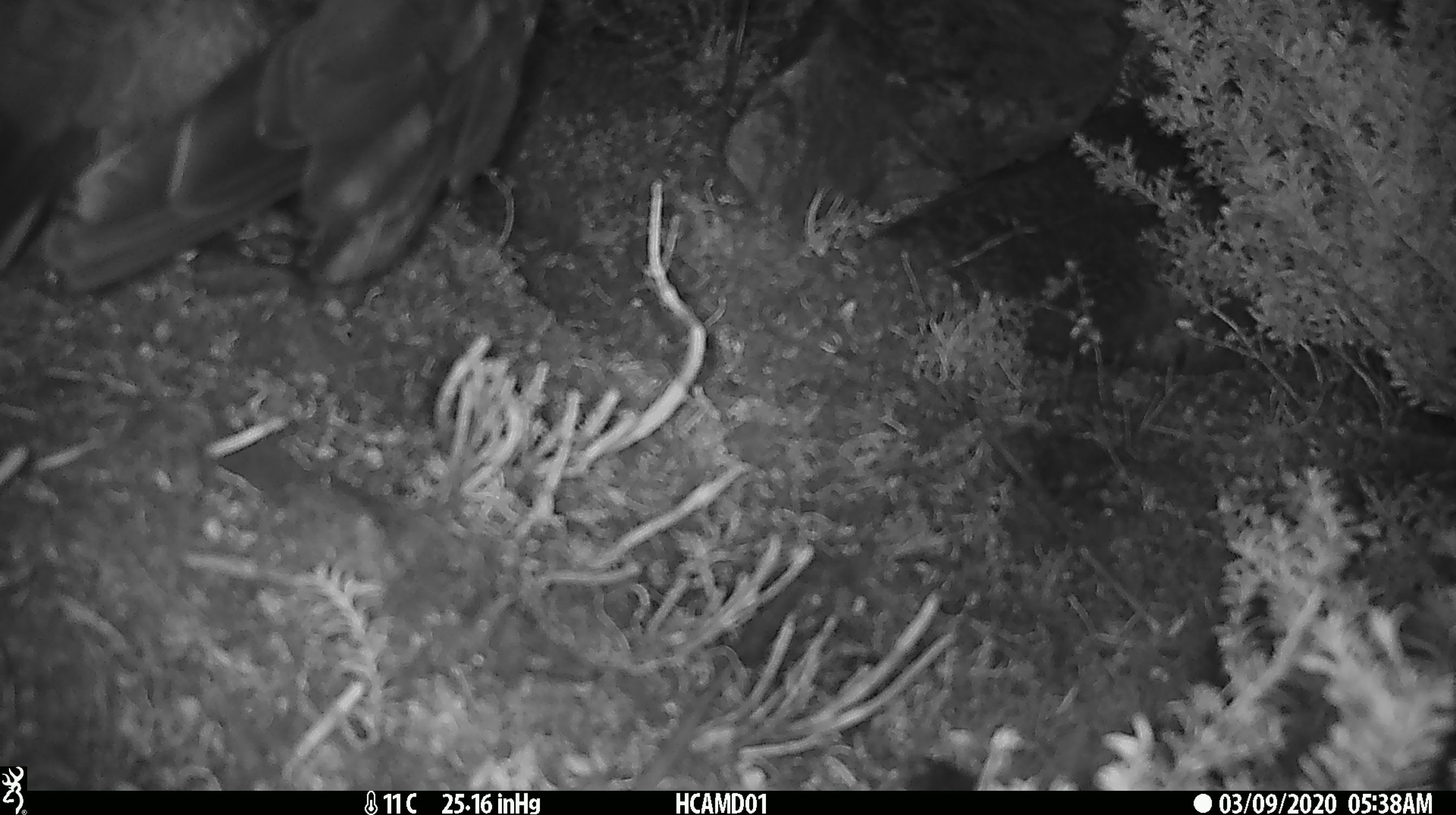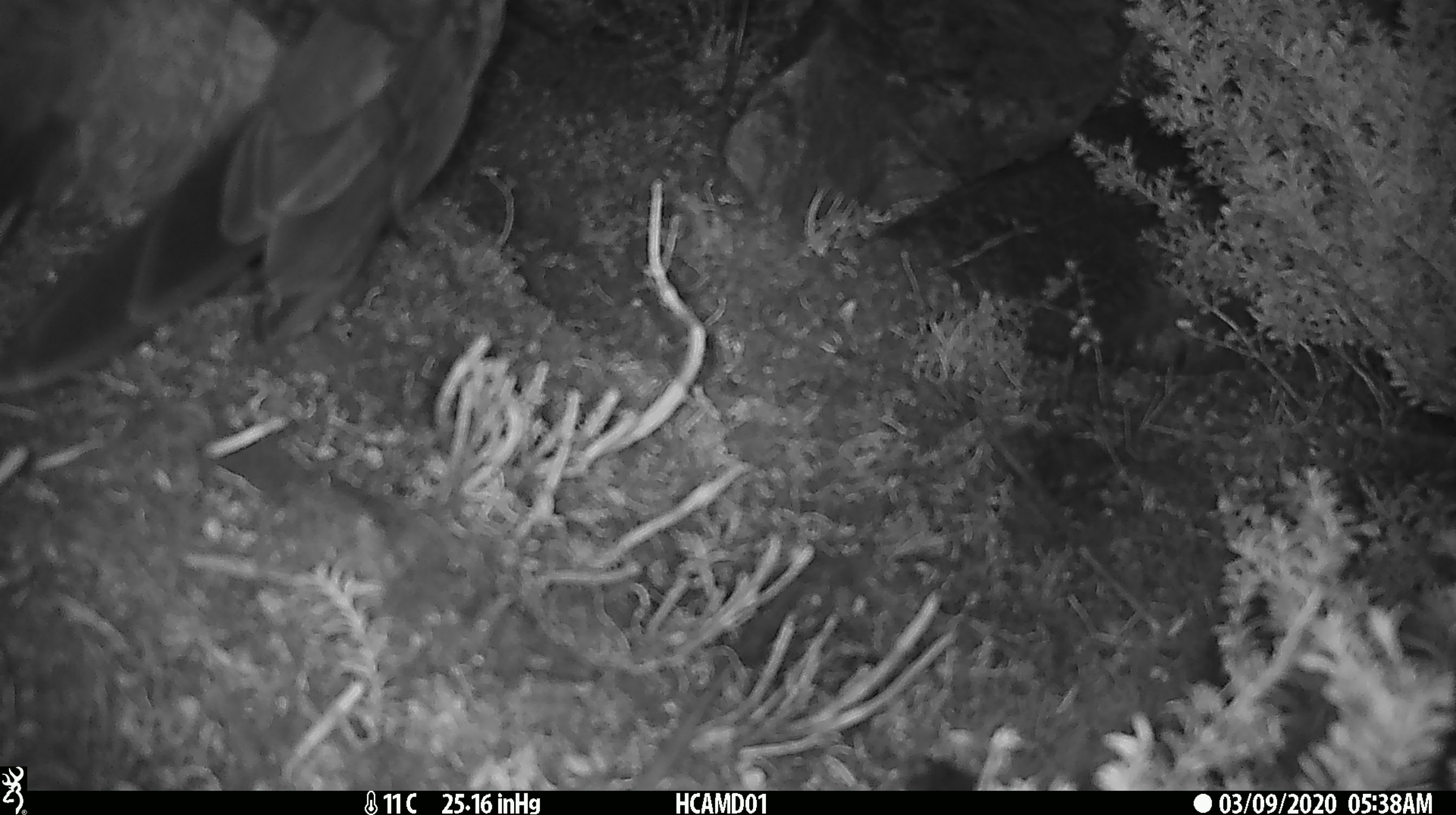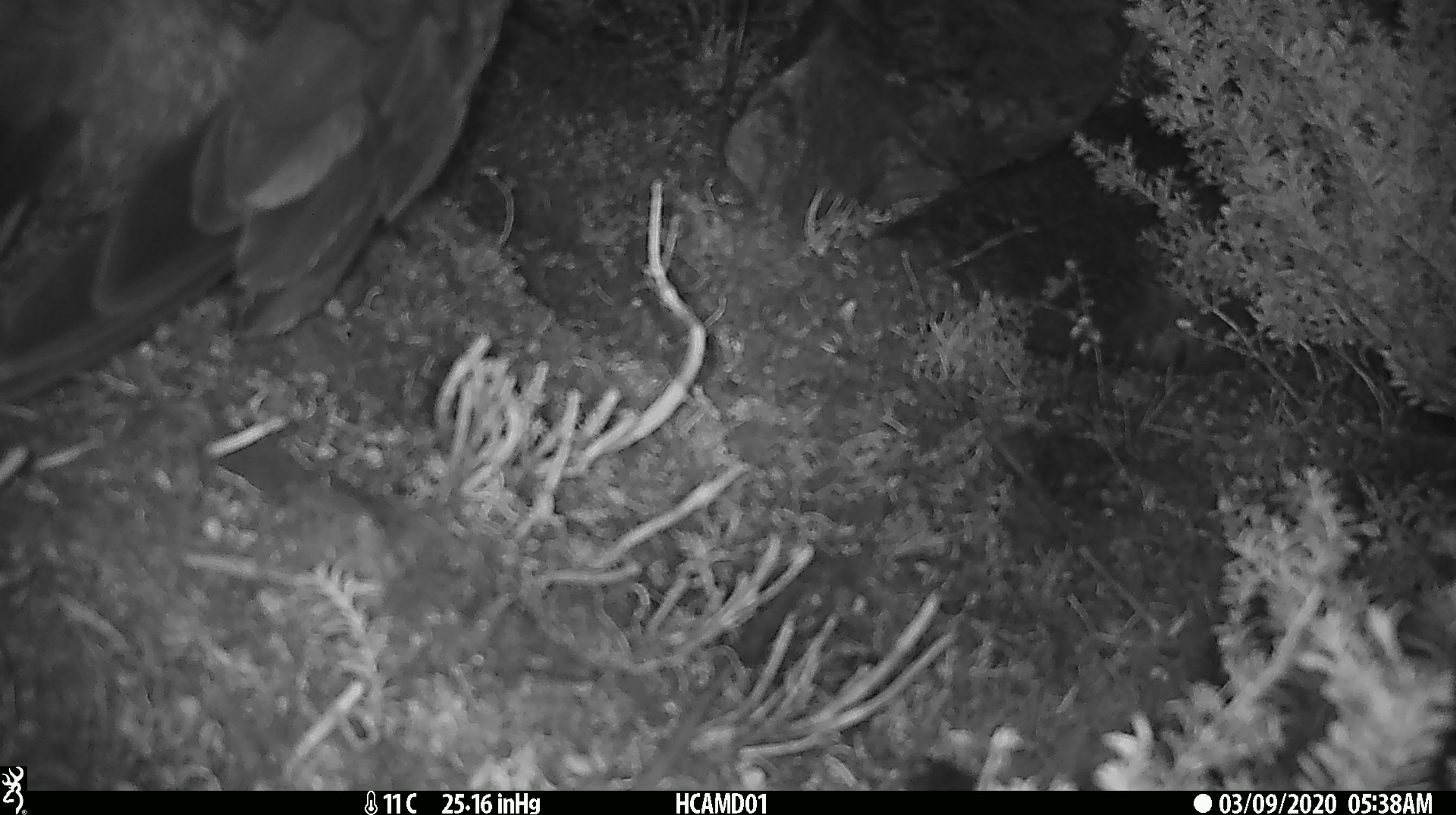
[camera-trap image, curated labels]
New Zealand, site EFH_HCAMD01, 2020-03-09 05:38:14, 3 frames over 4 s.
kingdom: Animalia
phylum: Chordata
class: Aves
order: Psittaciformes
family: Strigopidae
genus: Nestor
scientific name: Nestor notabilis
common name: kea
Kea (Nestor notabilis).